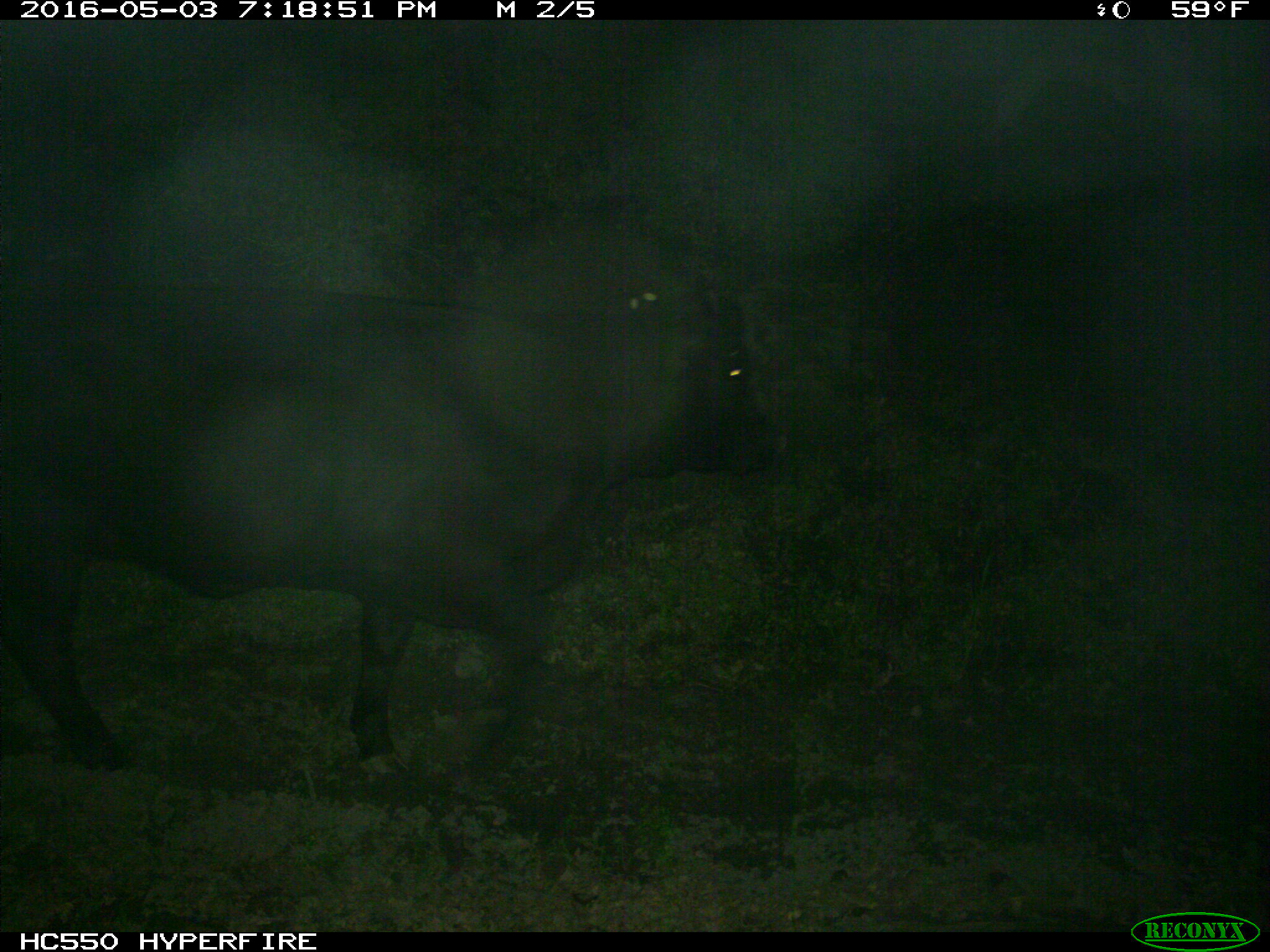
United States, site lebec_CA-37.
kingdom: Animalia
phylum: Chordata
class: Mammalia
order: Artiodactyla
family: Bovidae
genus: Bos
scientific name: Bos taurus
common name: domestic cow